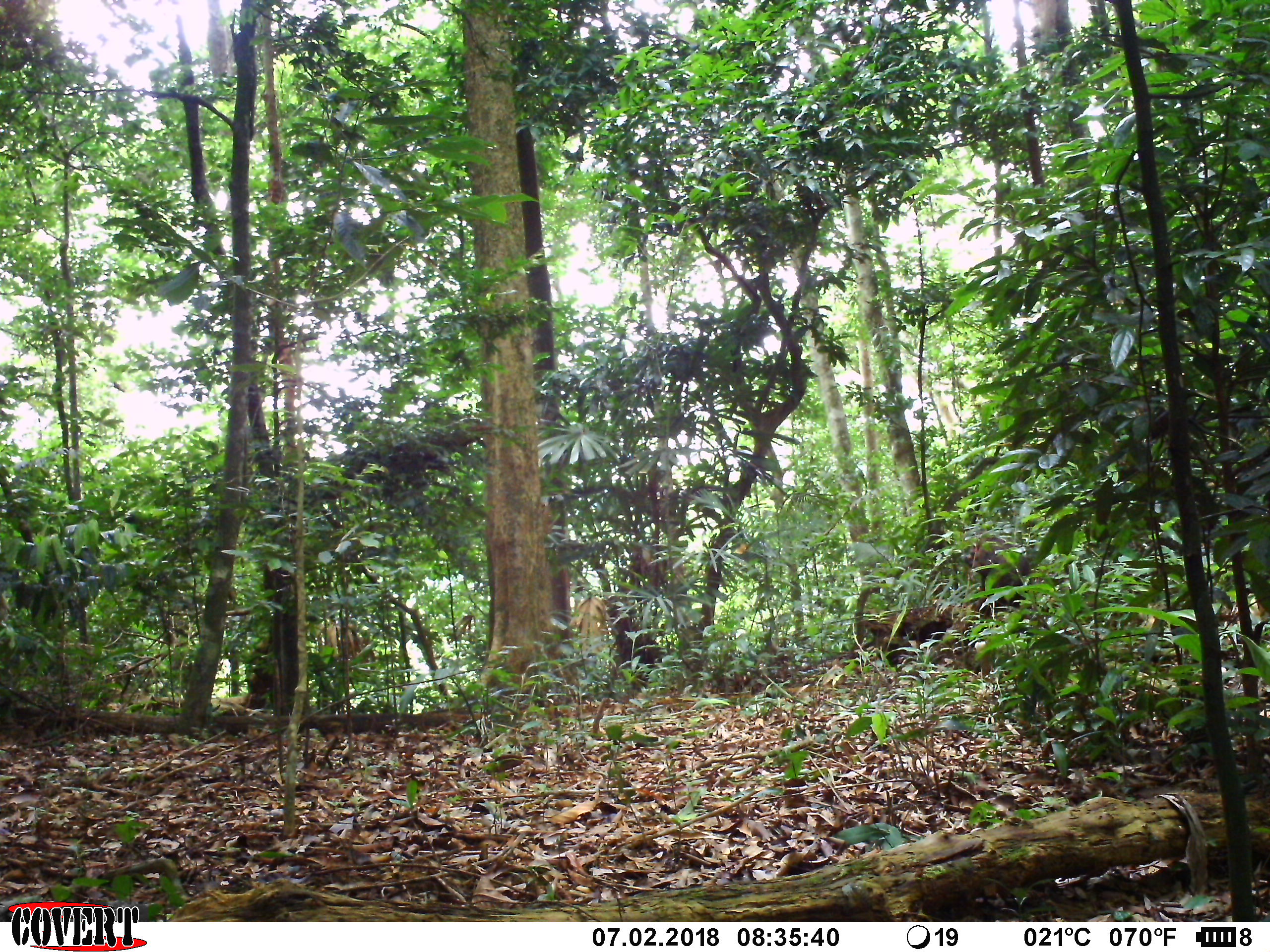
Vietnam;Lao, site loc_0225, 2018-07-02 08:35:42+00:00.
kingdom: Animalia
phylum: Chordata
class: Mammalia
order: Primates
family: Cercopithecidae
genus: Macaca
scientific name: Macaca arctoides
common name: stump-tailed macaque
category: stump tailed macaque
Stump tailed macaque (stump-tailed macaque) (Macaca arctoides). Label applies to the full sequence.